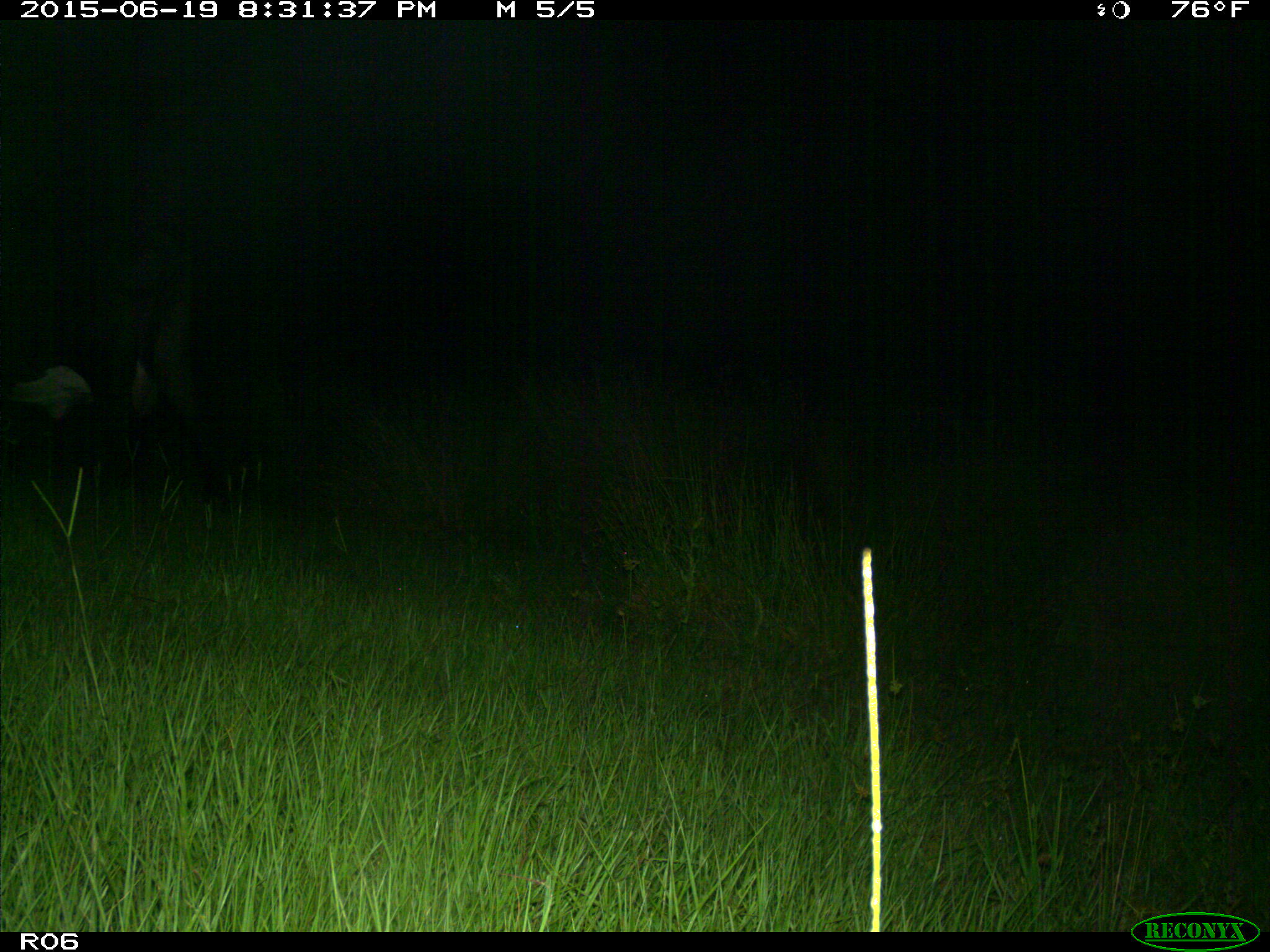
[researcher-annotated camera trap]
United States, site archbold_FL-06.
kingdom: Animalia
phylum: Chordata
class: Mammalia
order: Artiodactyla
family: Bovidae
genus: Bos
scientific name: Bos taurus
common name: domestic cow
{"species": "Bos taurus (domestic cow)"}